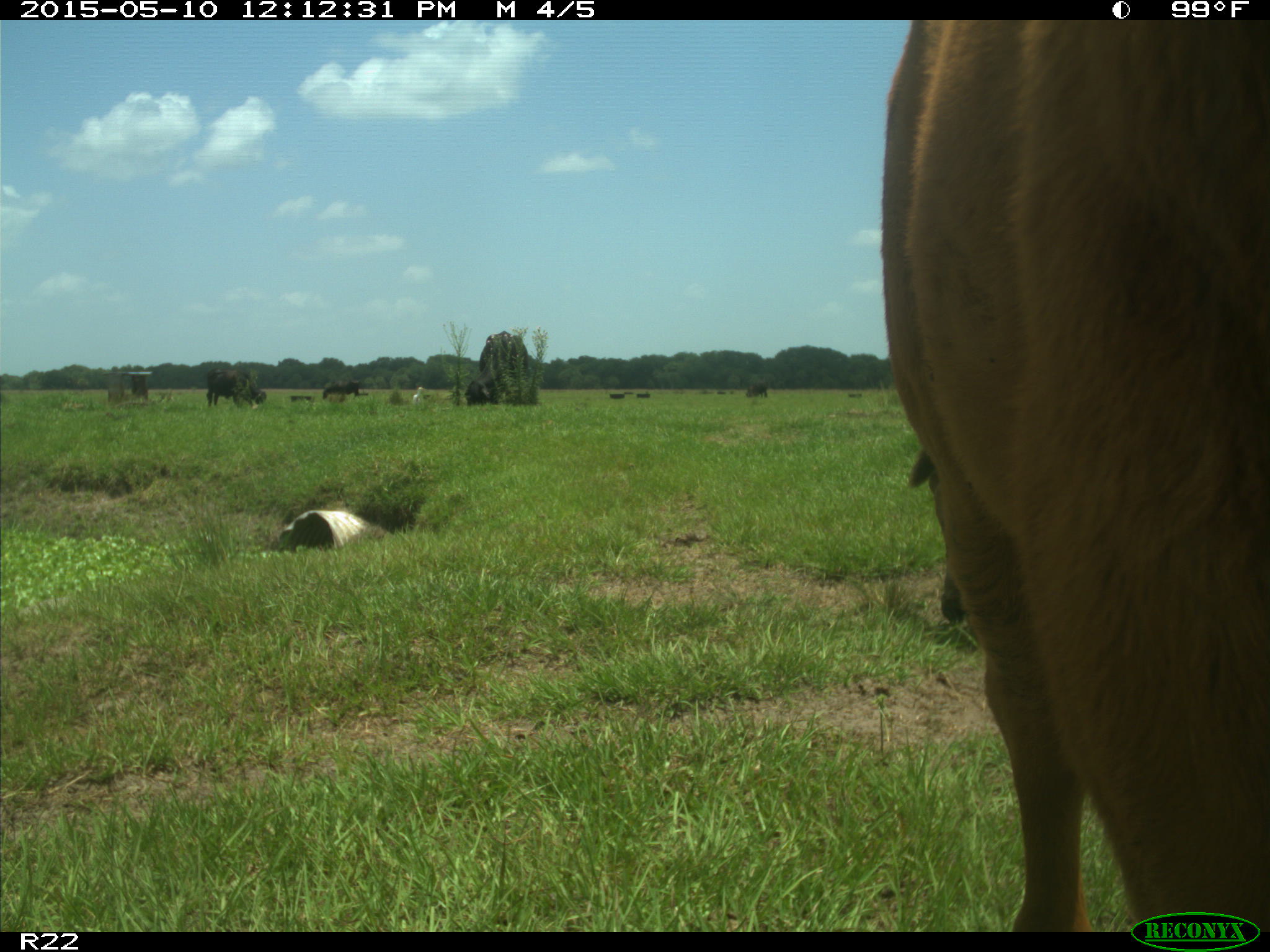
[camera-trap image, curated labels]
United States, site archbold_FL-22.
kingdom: Animalia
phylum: Chordata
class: Mammalia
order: Artiodactyla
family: Bovidae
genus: Bos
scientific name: Bos taurus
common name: domestic cow